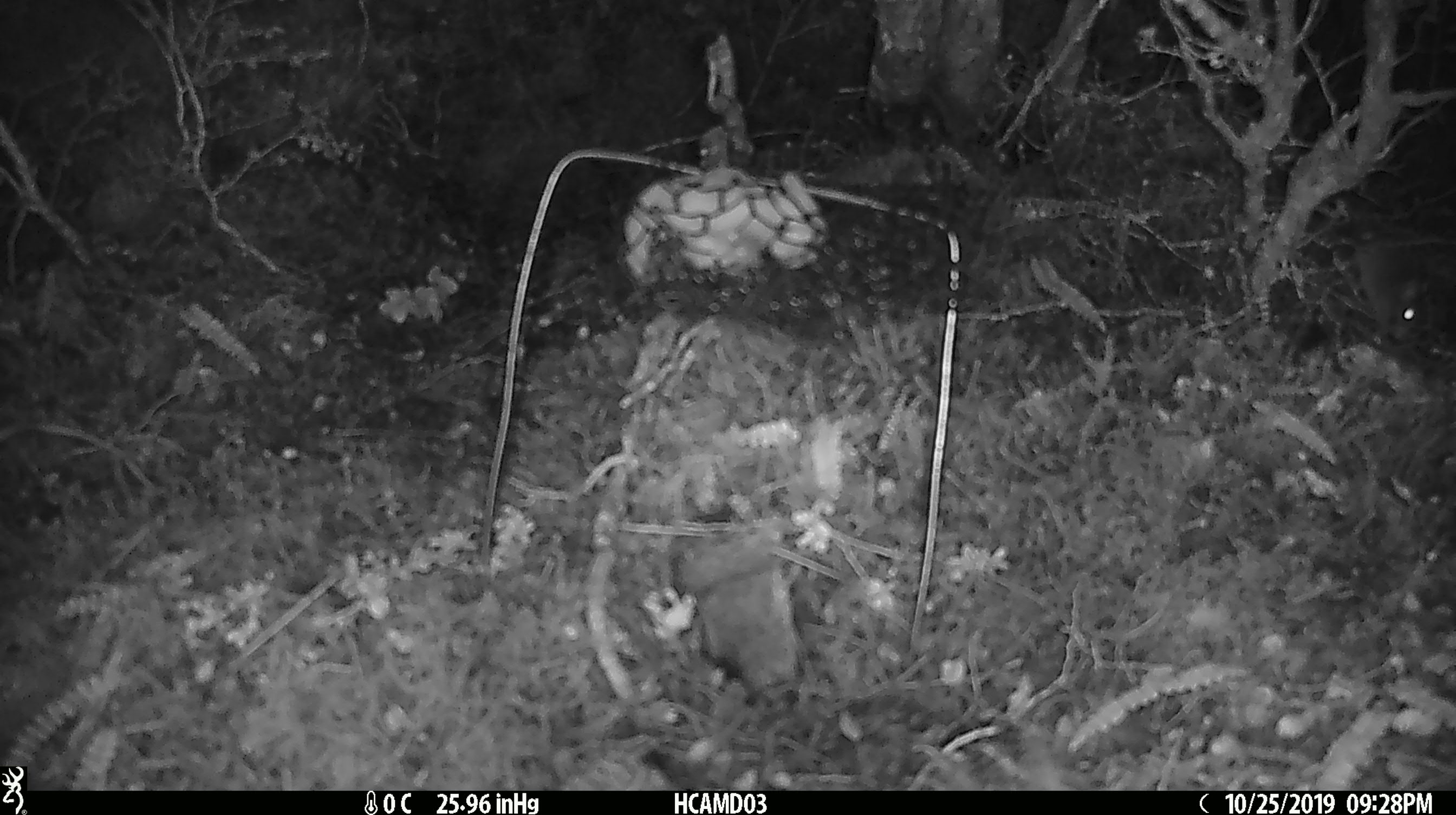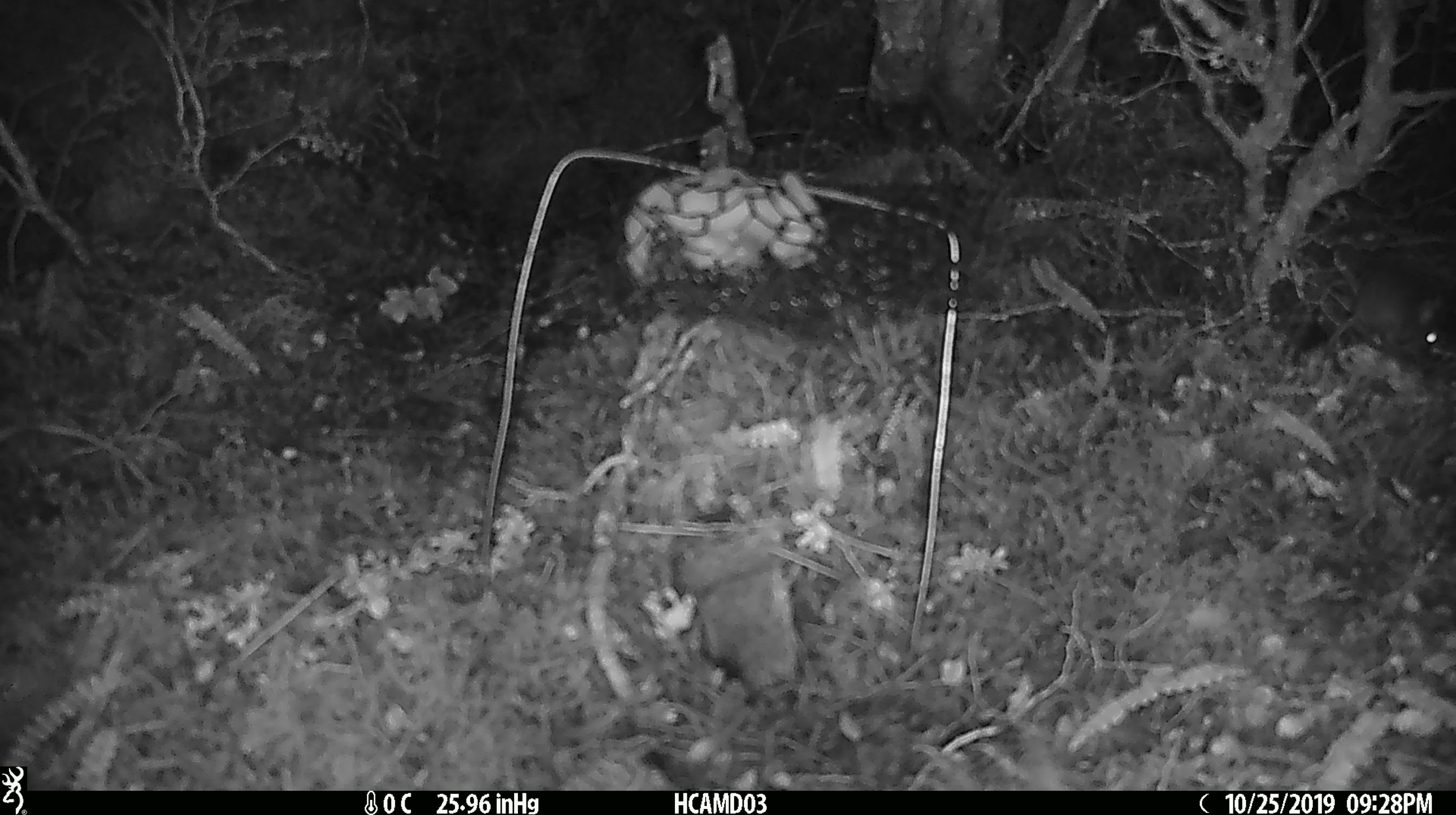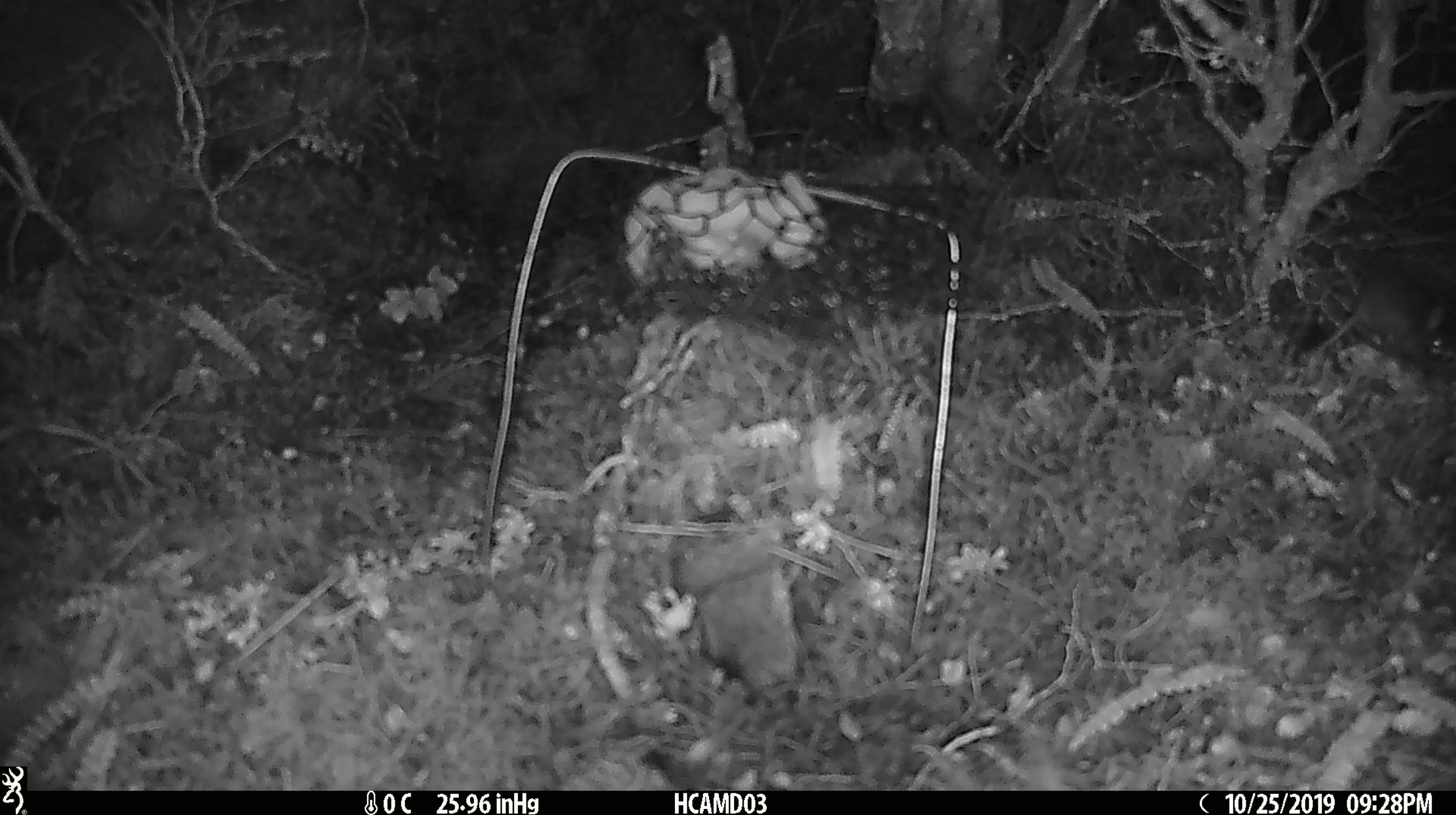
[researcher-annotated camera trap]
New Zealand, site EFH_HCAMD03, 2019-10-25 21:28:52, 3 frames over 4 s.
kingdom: Animalia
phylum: Chordata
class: Mammalia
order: Rodentia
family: Muridae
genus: Mus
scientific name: Mus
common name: mouse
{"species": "mouse (Mus)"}